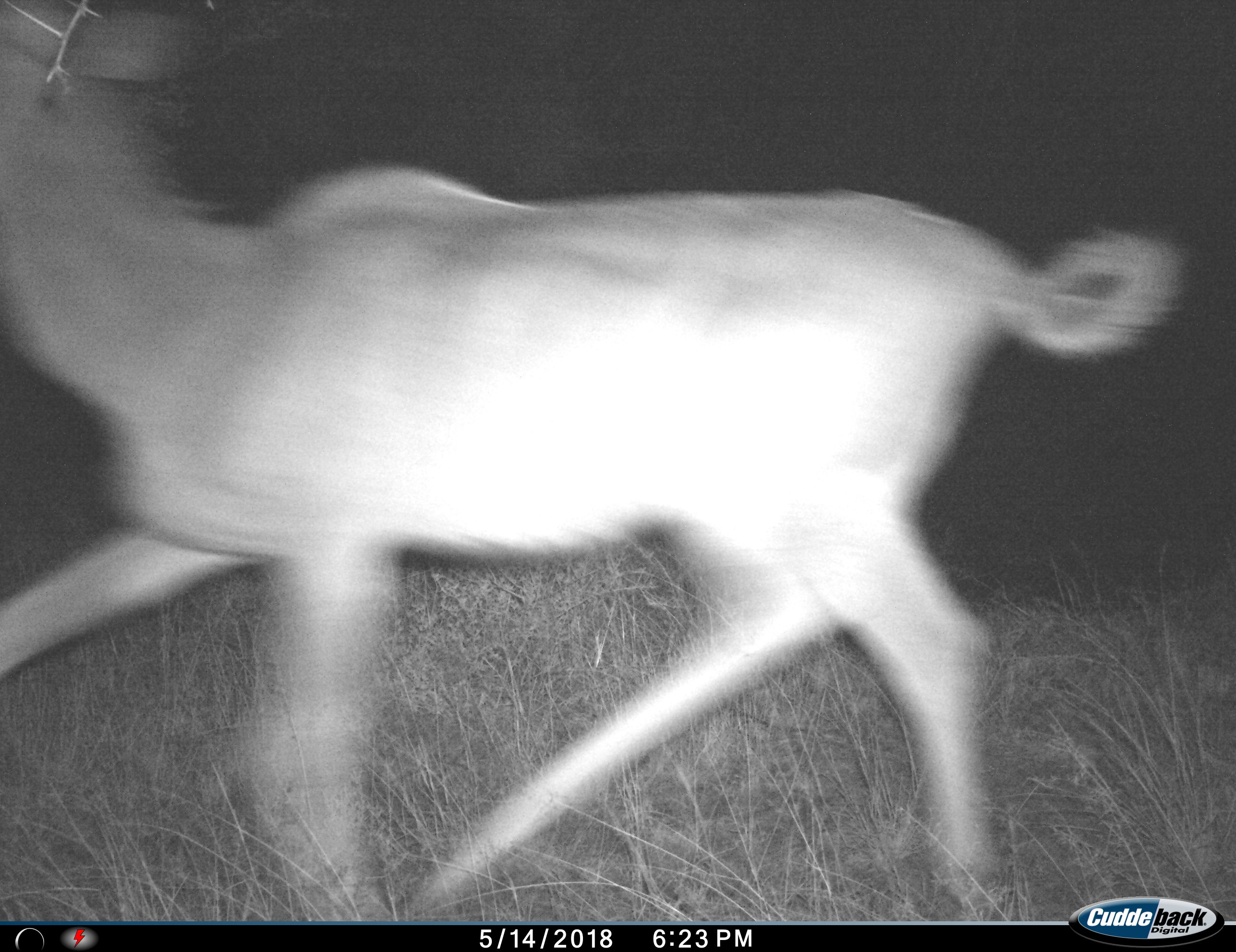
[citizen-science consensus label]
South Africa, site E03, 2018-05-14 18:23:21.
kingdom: Animalia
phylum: Chordata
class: Mammalia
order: Artiodactyla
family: Bovidae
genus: Tragelaphus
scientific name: Tragelaphus strepsiceros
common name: greater kudu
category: kudu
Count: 1.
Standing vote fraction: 0%.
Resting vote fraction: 0%.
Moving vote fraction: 100%.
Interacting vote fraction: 0%.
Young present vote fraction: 0%.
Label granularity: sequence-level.